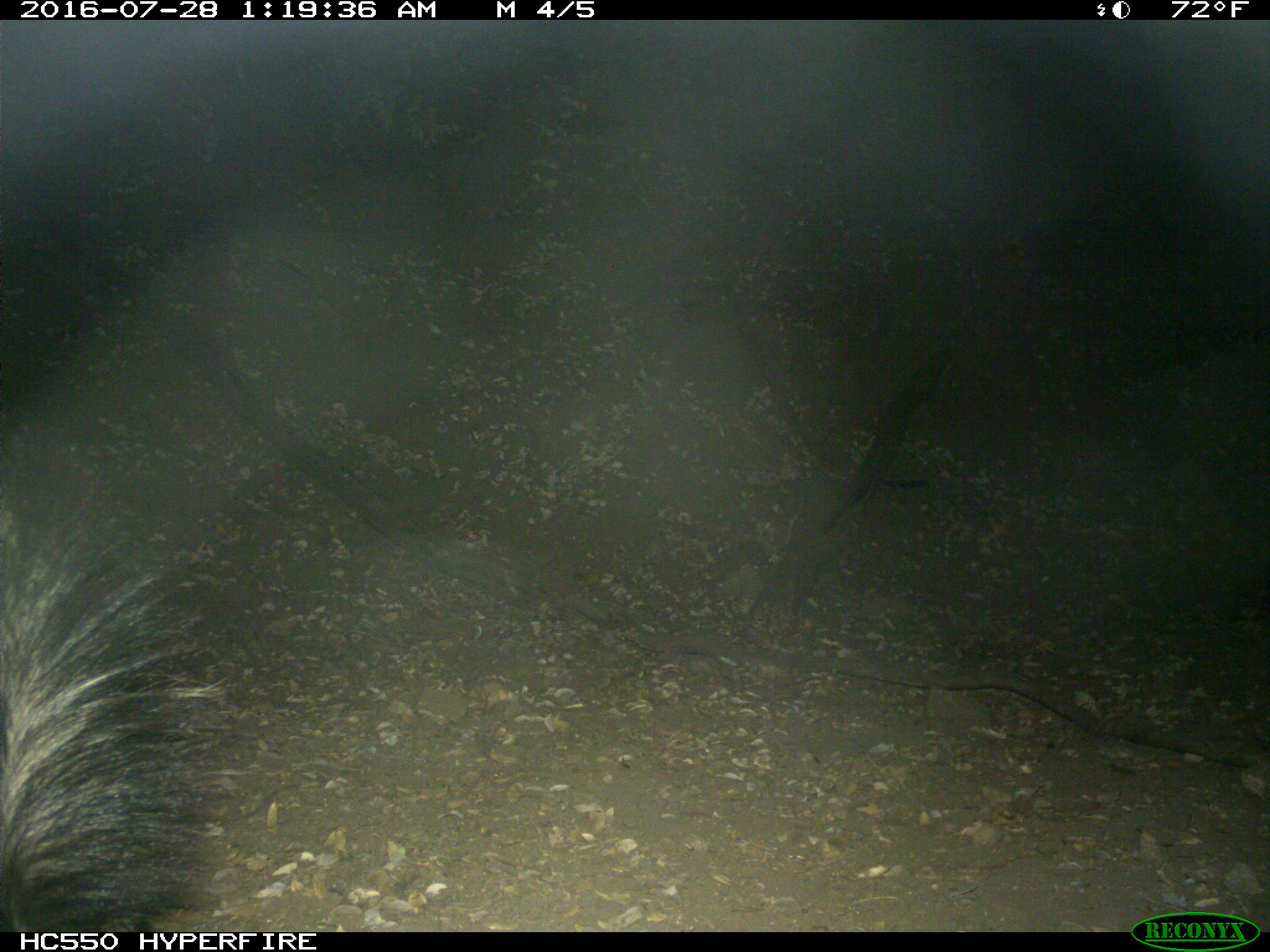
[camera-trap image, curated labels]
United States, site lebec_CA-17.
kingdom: Animalia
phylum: Chordata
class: Mammalia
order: Carnivora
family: Mephitidae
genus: Mephitis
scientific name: Mephitis mephitis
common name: striped skunk